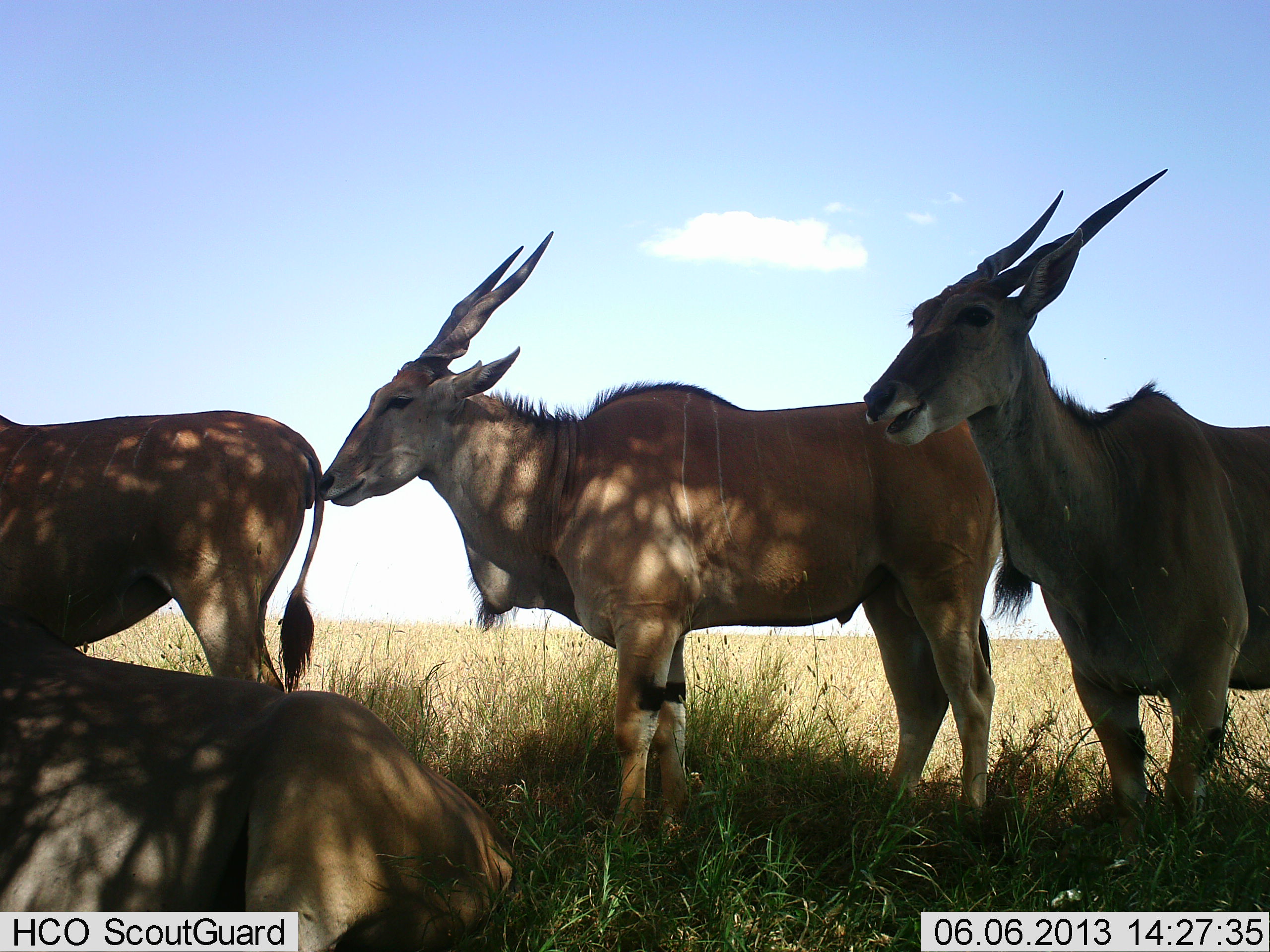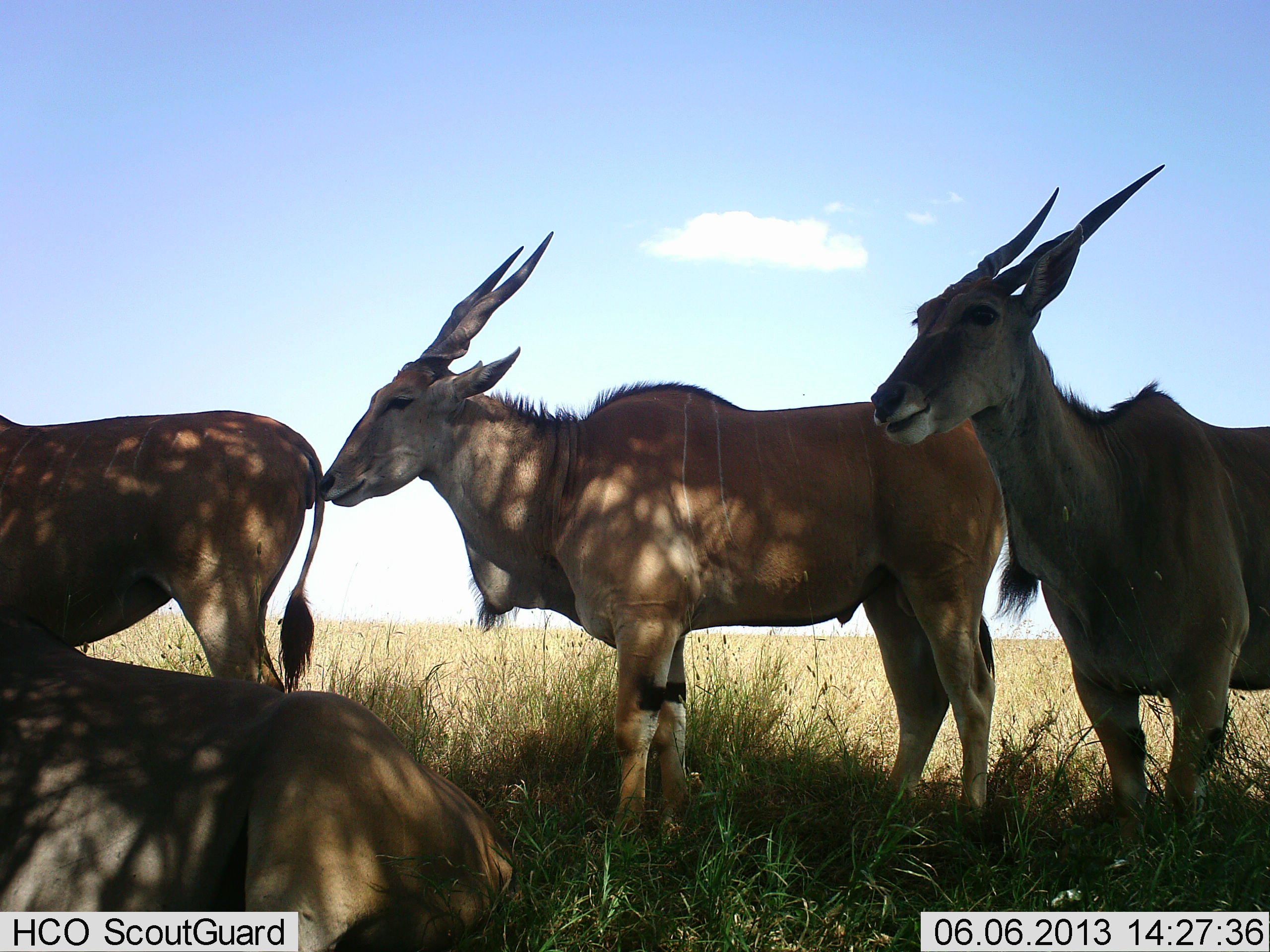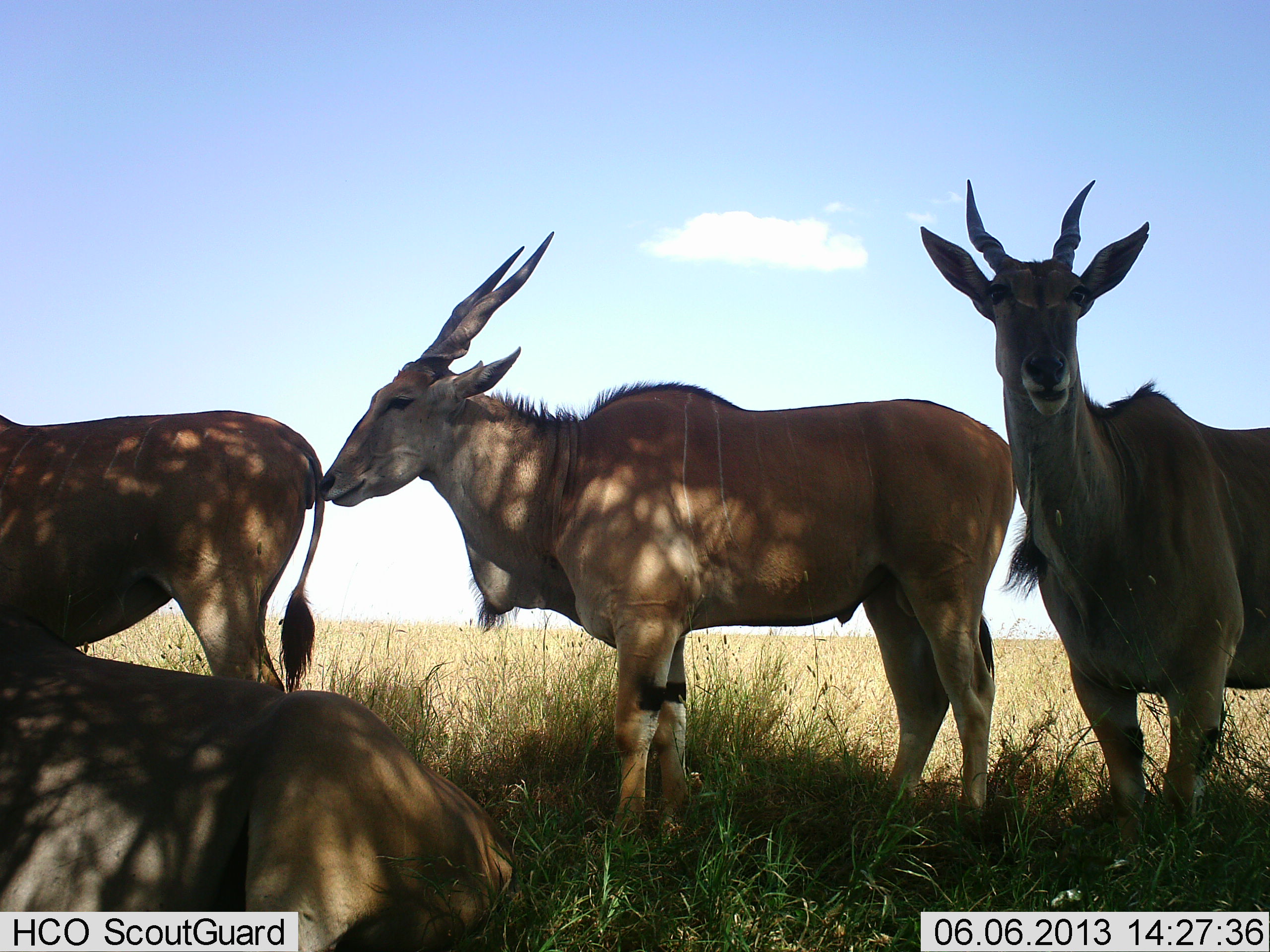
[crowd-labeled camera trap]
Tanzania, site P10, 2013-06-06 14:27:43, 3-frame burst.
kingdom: Animalia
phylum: Chordata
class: Mammalia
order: Artiodactyla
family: Bovidae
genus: Tragelaphus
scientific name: Tragelaphus oryx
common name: eland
Eland (Tragelaphus oryx), count 4. Behavior (volunteer vote fractions): standing 86%, resting 86%, moving 0%, interacting 6%. Young present (vote fraction): 3%. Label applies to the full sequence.